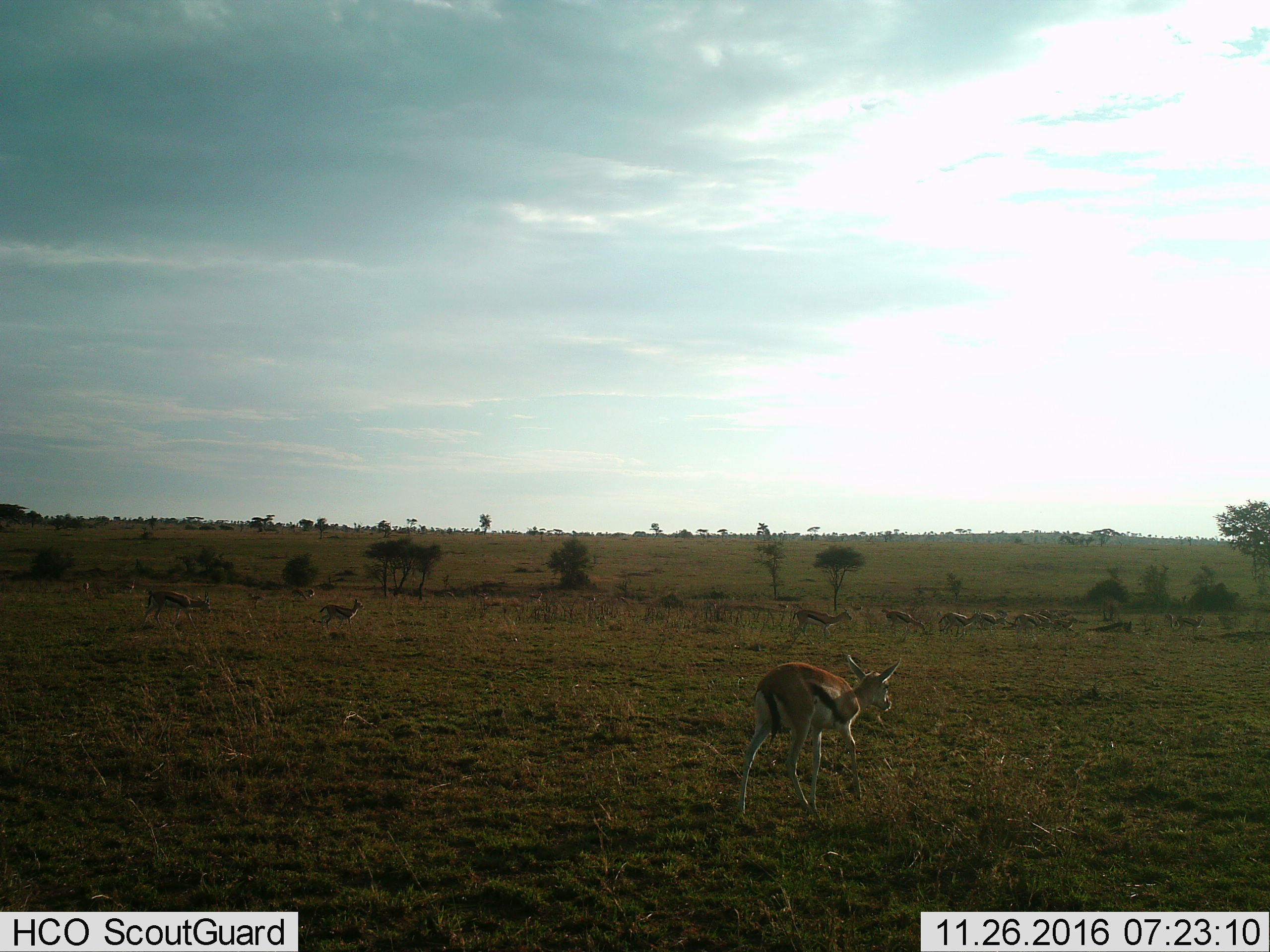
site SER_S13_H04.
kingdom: Animalia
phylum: Chordata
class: Mammalia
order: Artiodactyla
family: Bovidae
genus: Eudorcas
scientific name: Eudorcas thomsonii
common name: thomson's gazelle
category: gazellethomsons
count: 11-50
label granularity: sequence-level